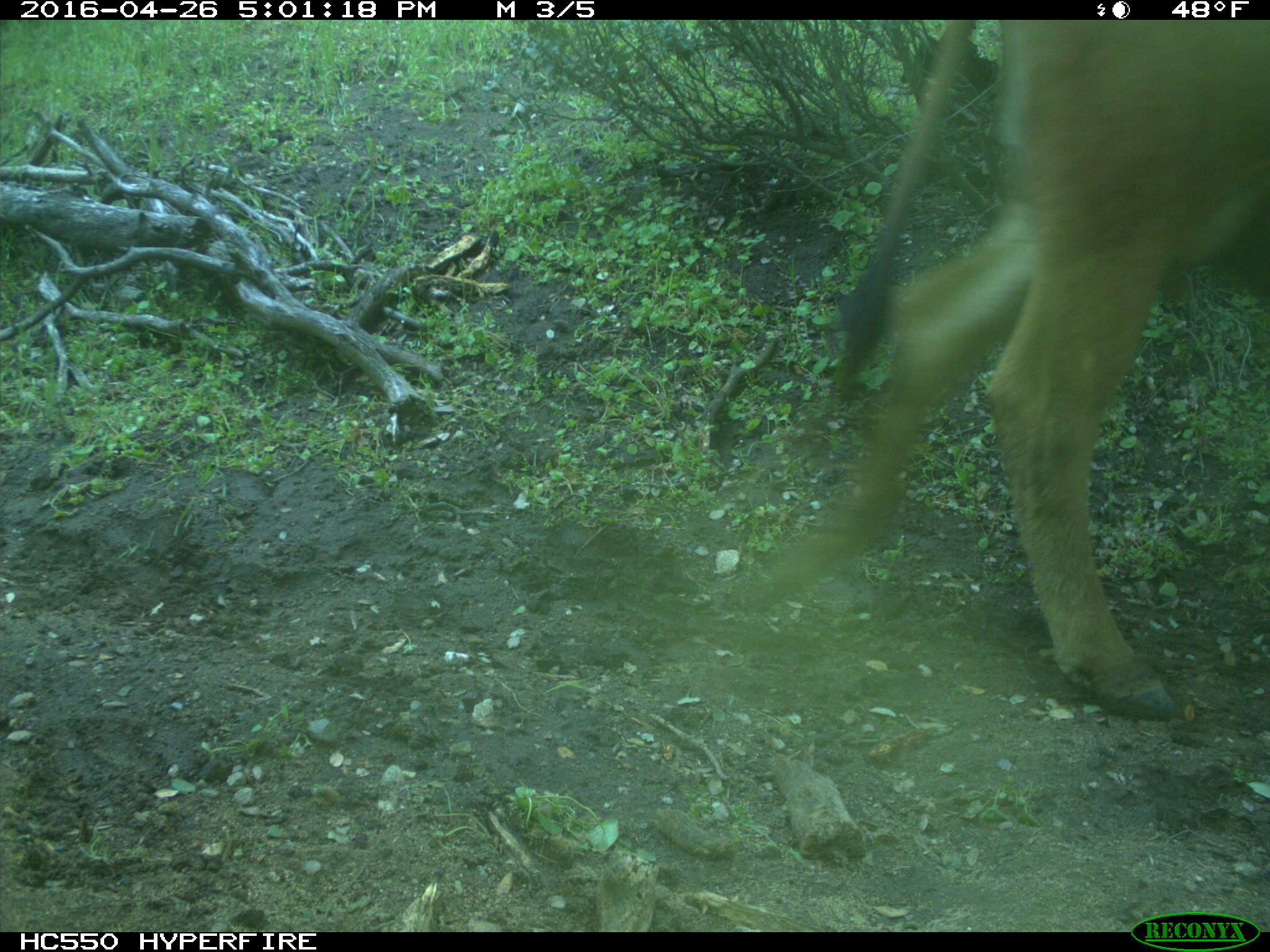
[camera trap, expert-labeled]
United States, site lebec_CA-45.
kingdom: Animalia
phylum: Chordata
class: Mammalia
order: Artiodactyla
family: Bovidae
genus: Bos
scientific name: Bos taurus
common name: domestic cow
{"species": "Bos taurus (domestic cow)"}